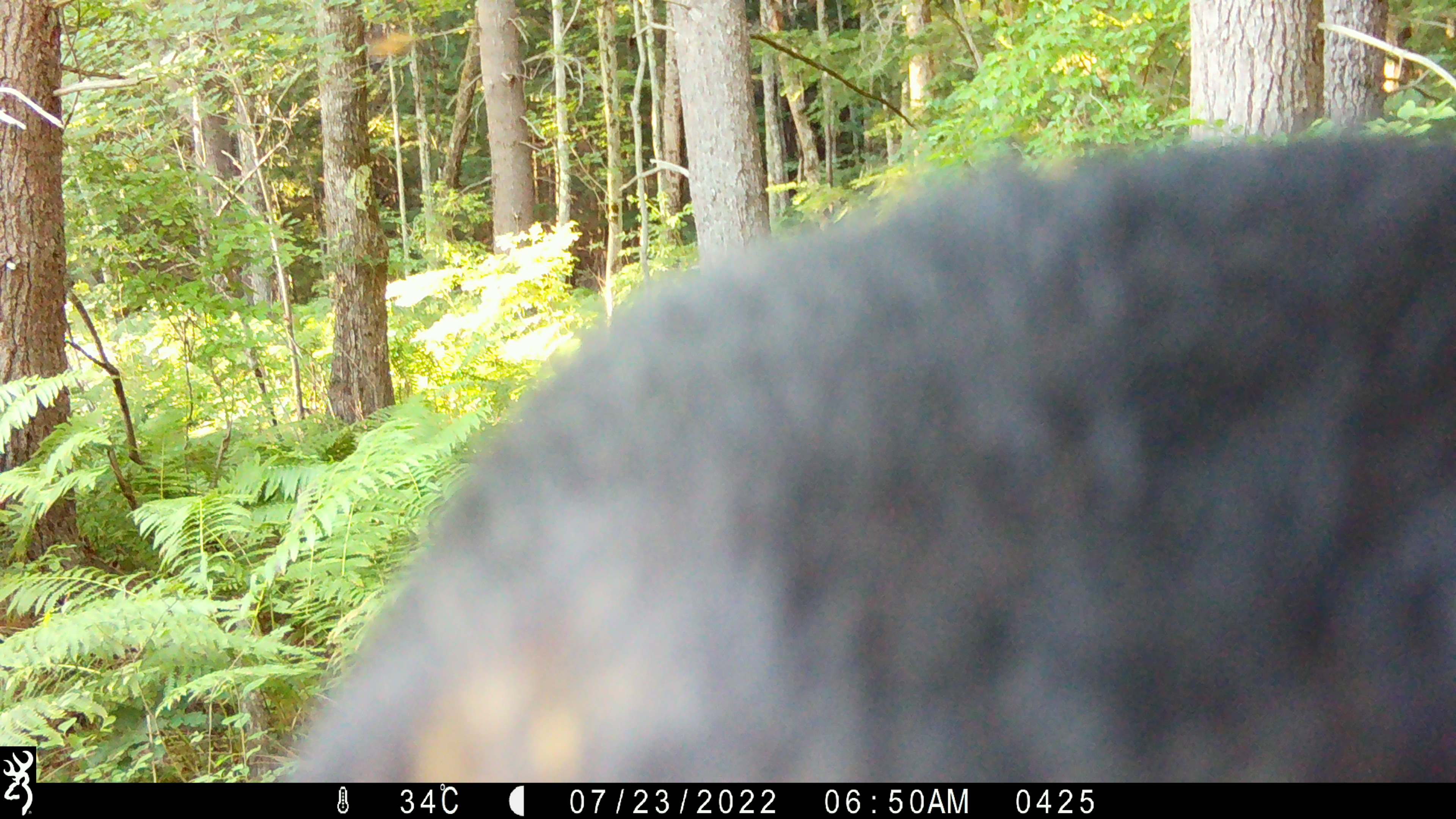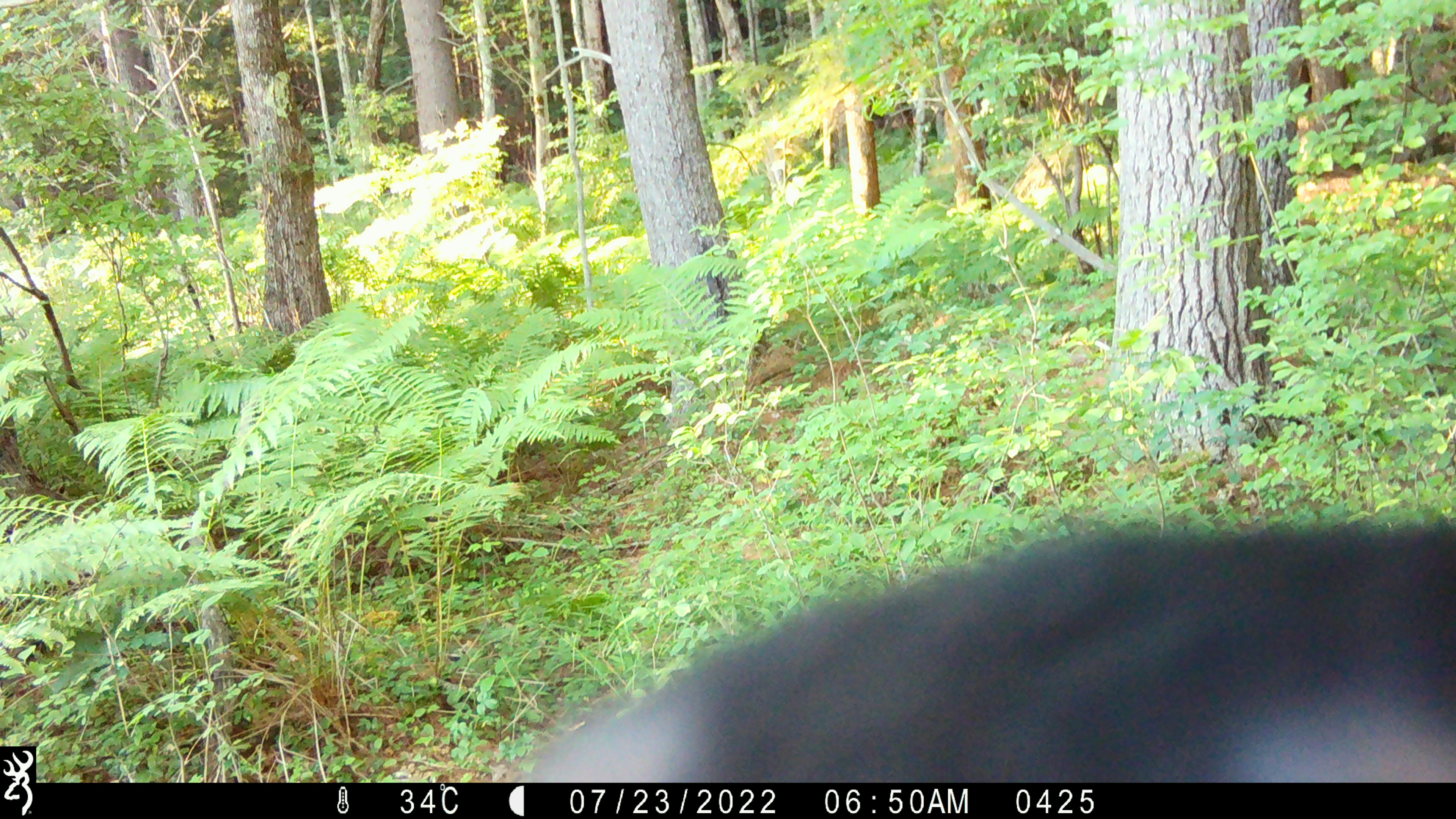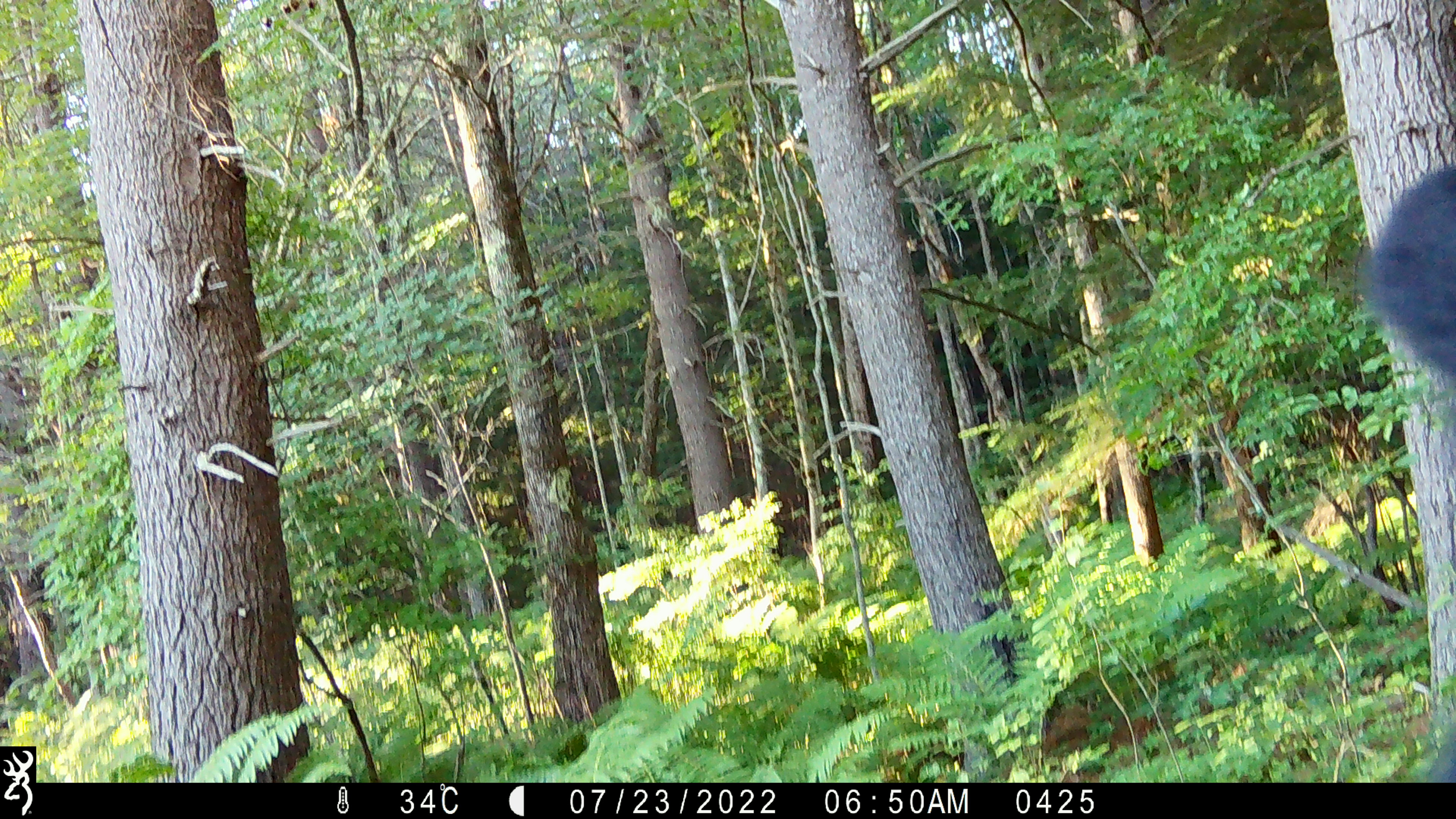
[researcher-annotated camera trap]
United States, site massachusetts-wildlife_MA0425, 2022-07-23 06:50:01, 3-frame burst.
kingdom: Animalia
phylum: Chordata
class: Mammalia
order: Carnivora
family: Ursidae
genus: Ursus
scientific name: Ursus americanus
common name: black bear